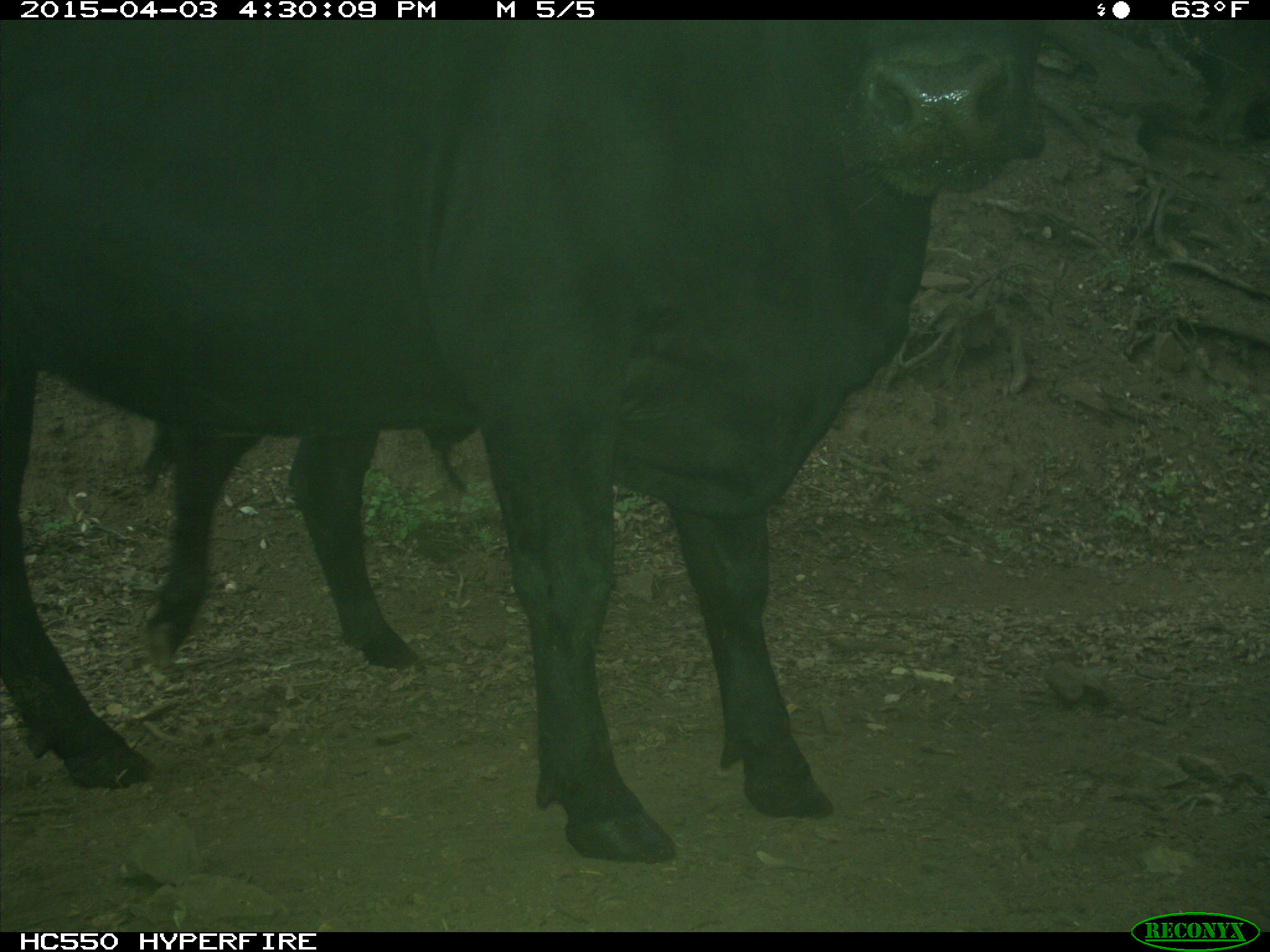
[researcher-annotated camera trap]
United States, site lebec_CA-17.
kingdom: Animalia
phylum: Chordata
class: Mammalia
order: Artiodactyla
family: Bovidae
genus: Bos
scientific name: Bos taurus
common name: domestic cow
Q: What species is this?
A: Bos taurus (domestic cow).